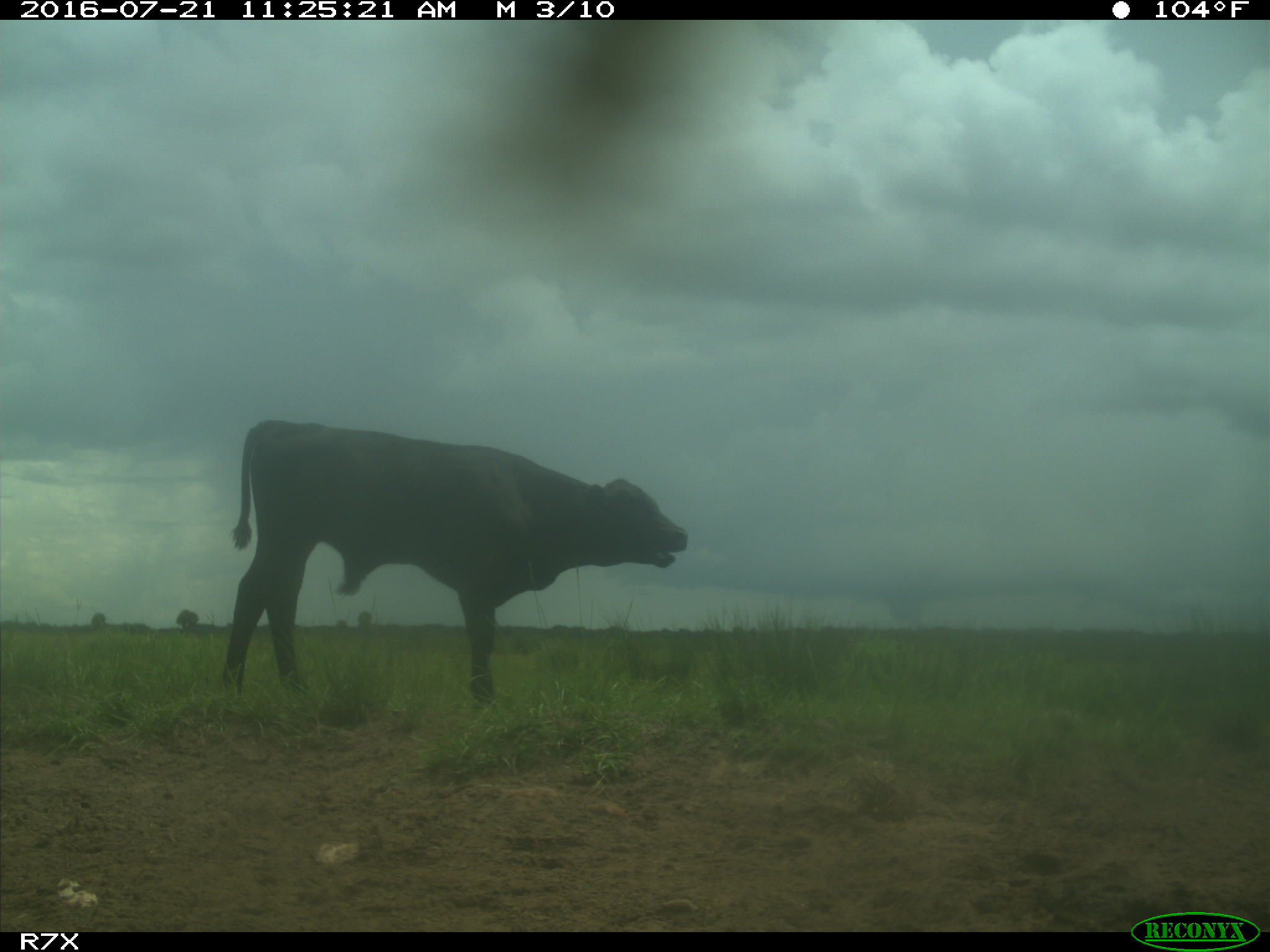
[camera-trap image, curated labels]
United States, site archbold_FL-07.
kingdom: Animalia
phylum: Chordata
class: Mammalia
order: Artiodactyla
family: Bovidae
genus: Bos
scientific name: Bos taurus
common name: domestic cow